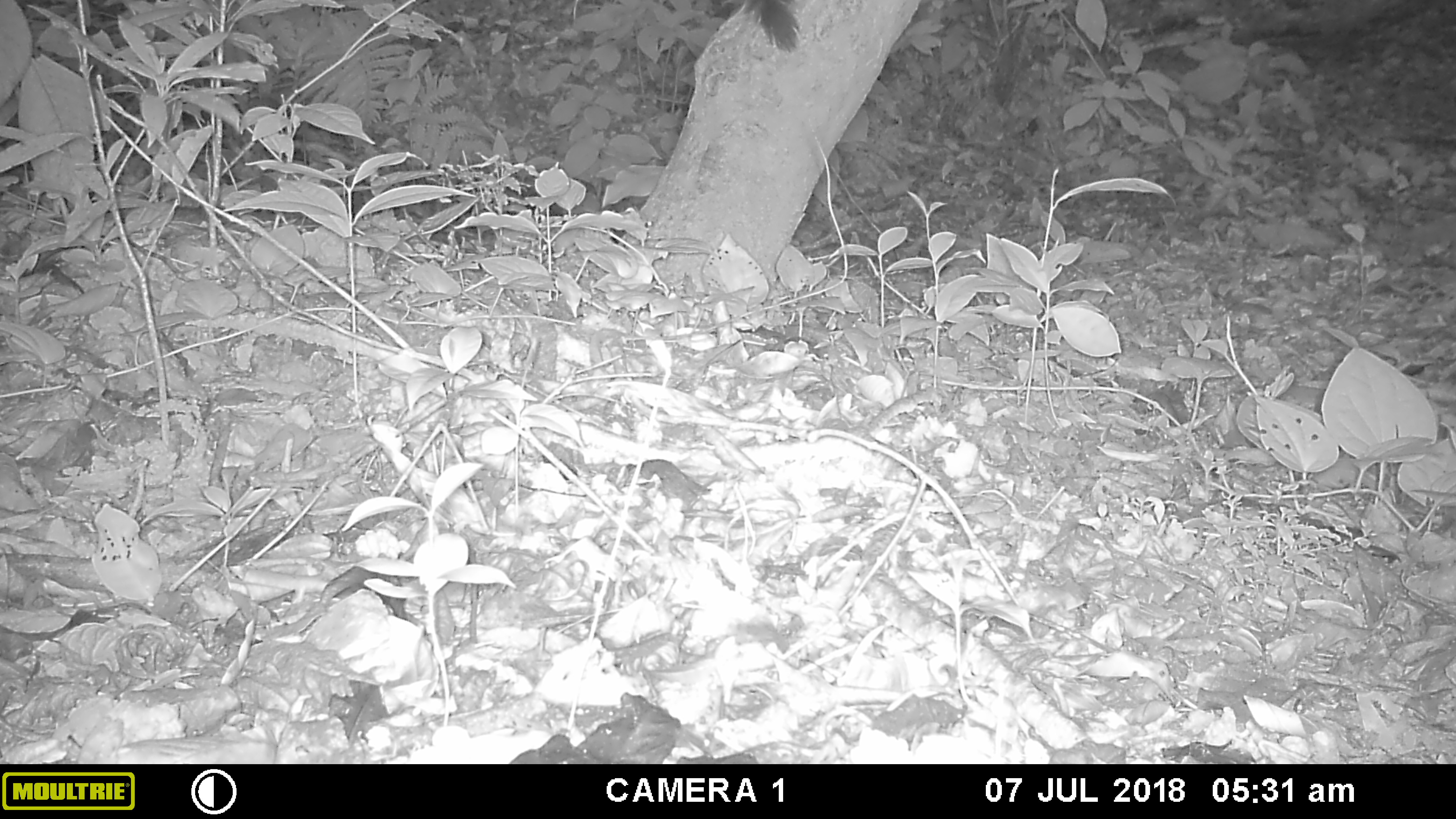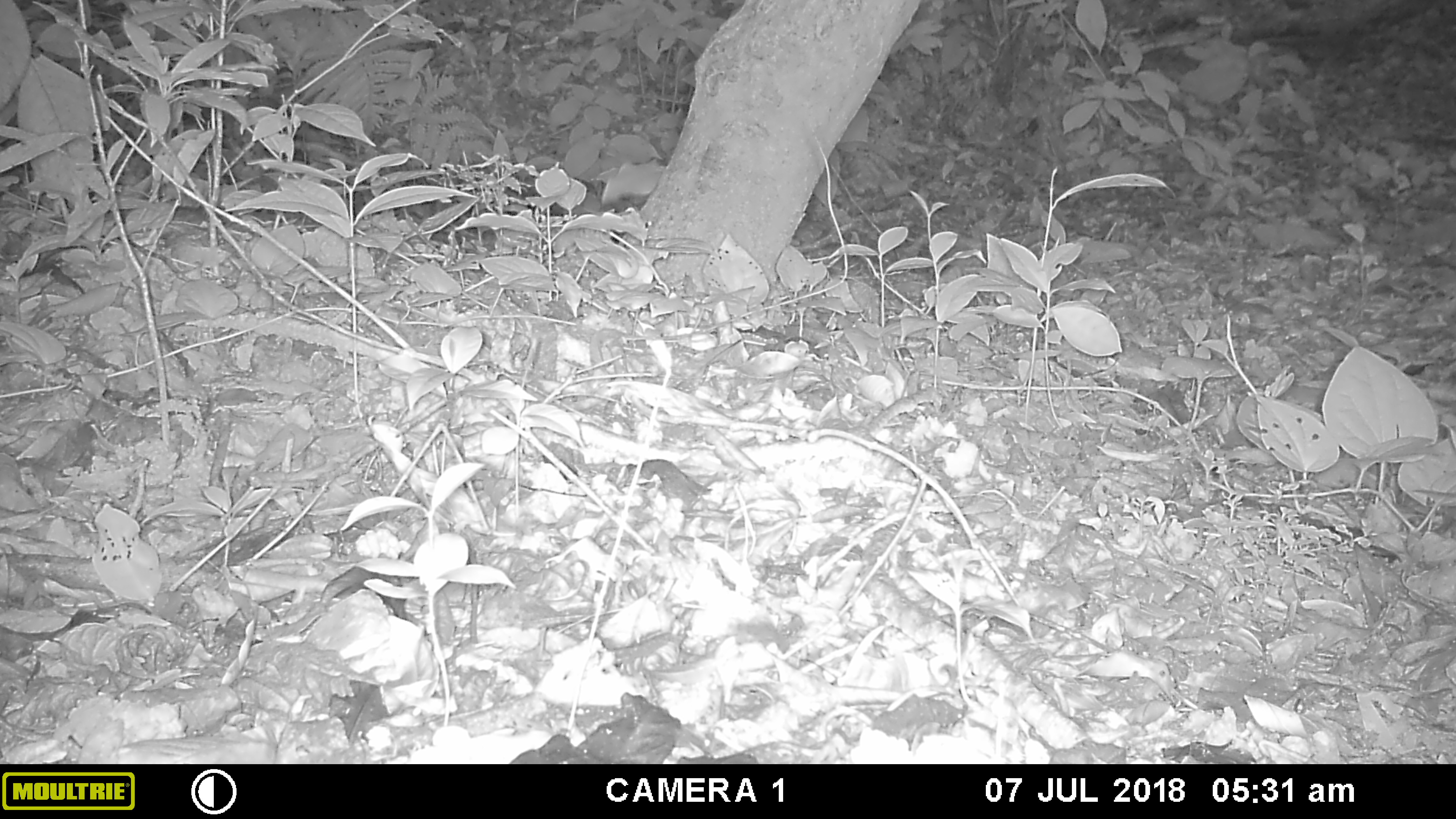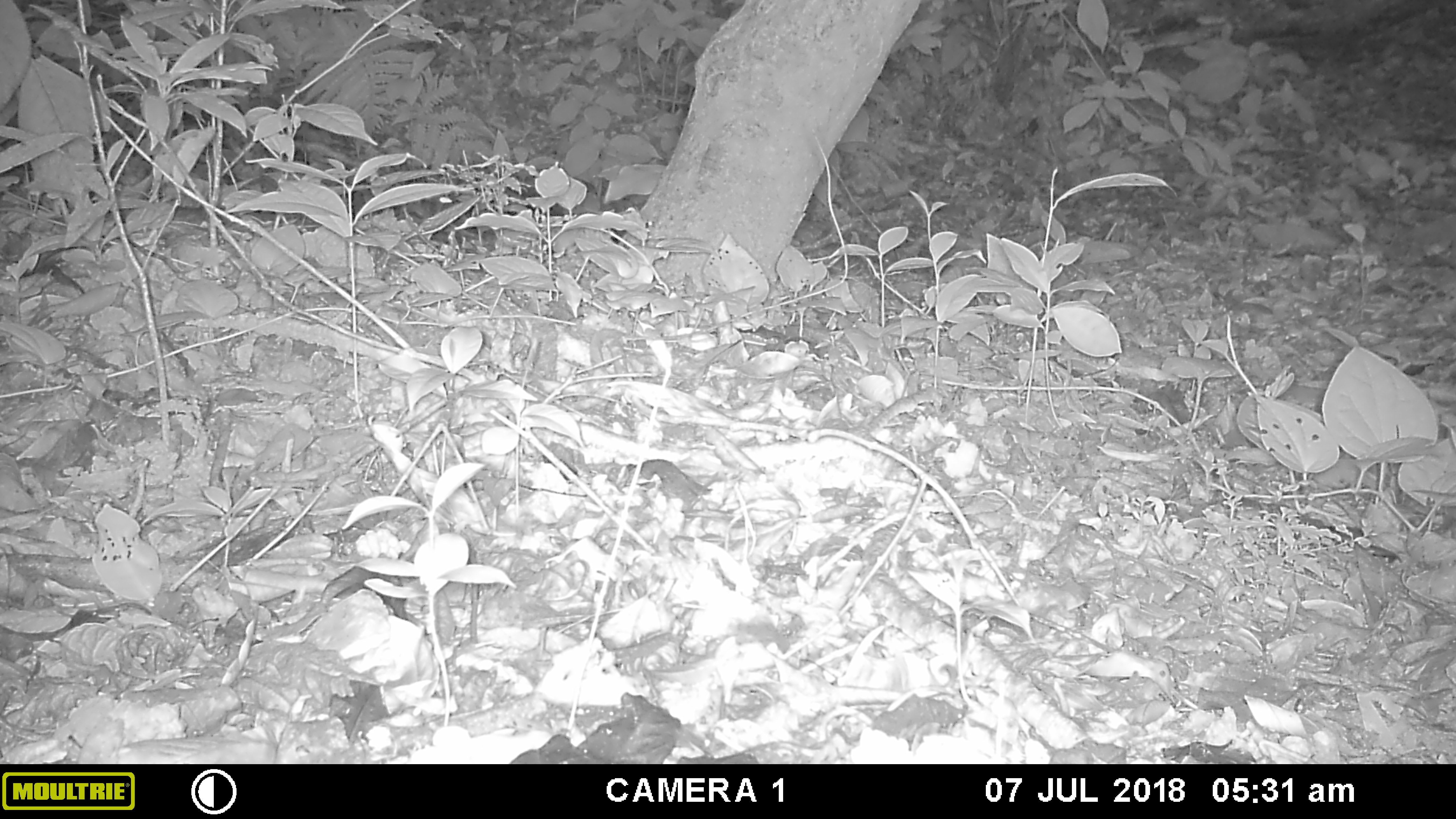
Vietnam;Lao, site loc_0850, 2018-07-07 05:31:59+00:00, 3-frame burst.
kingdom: Animalia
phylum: Chordata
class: Mammalia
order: Rodentia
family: Sciuridae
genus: Dremomys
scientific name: Dremomys rufigenis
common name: red-cheeked squirrel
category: red cheeked squirrel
Red cheeked squirrel (red-cheeked squirrel) (Dremomys rufigenis). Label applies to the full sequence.